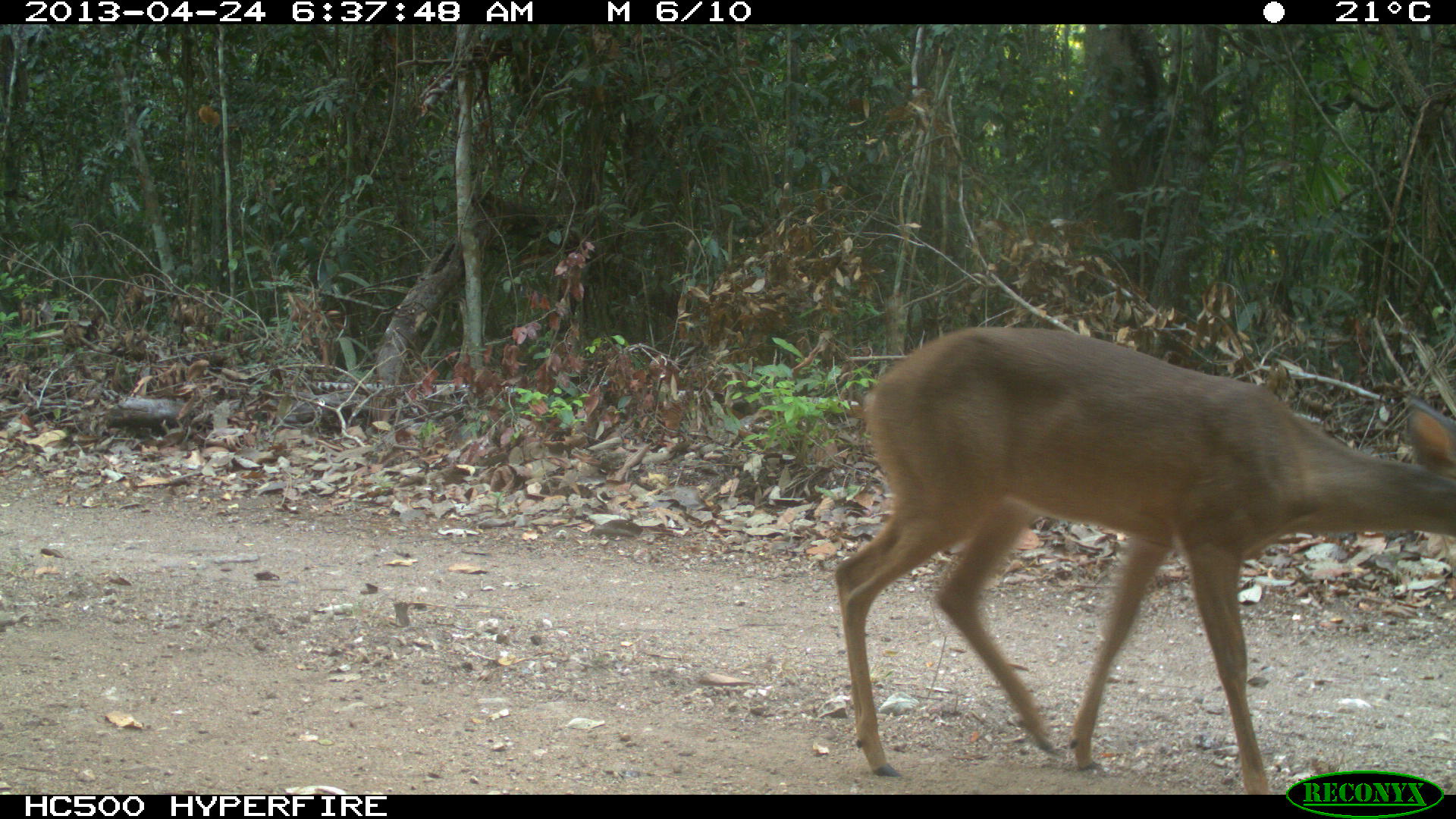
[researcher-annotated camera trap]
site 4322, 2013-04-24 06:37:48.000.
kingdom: Animalia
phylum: Chordata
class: Mammalia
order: Artiodactyla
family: Cervidae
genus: Odocoileus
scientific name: Odocoileus virginianus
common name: white-tailed deer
Odocoileus virginianus (white-tailed deer), count 1, sex female.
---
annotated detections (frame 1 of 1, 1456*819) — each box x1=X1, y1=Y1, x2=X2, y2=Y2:
odocoileus virginianus: x1=834, y1=324, x2=1456, y2=795